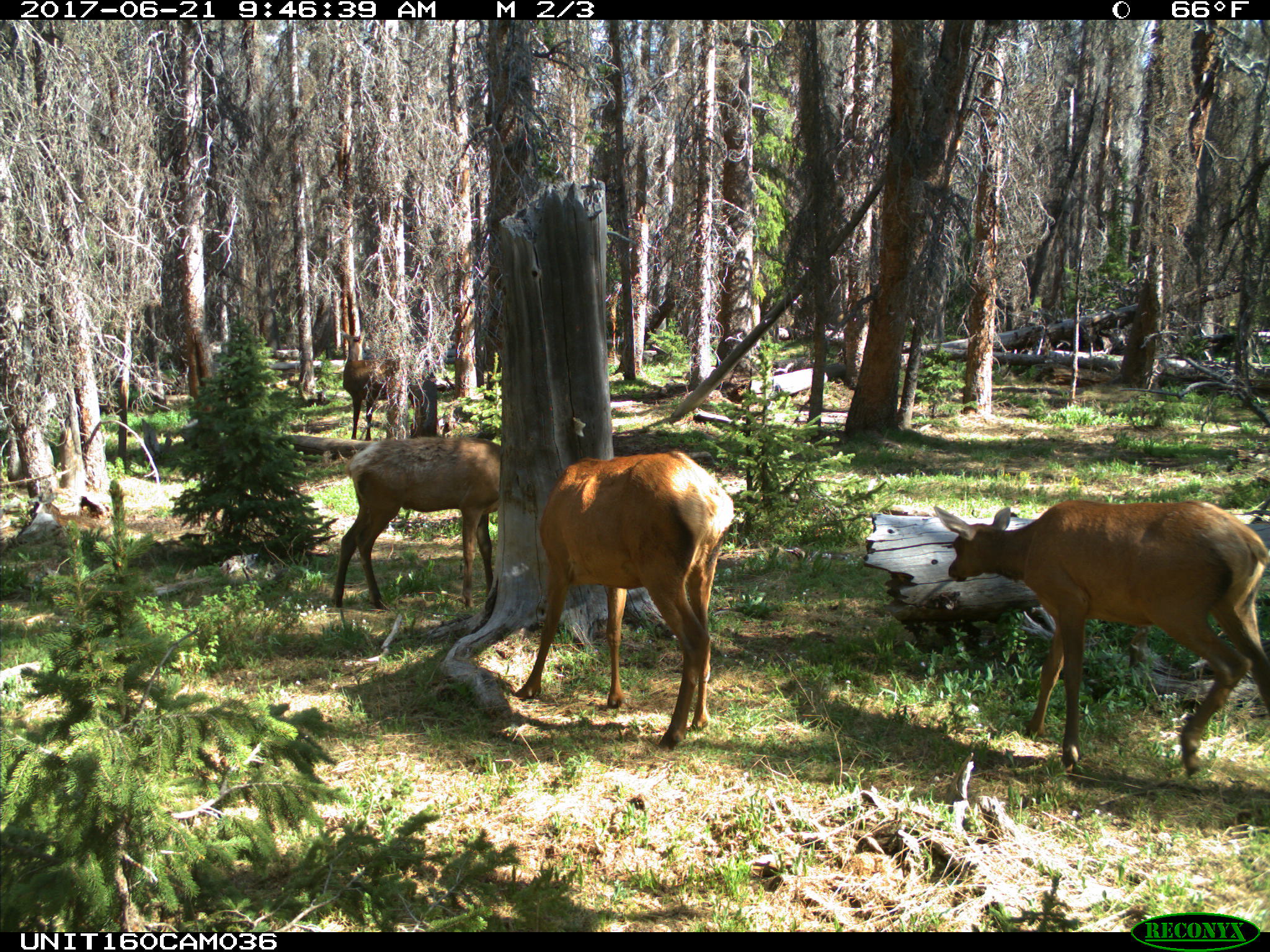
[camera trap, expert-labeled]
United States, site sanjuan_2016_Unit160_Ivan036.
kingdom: Animalia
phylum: Chordata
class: Mammalia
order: Artiodactyla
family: Cervidae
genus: Cervus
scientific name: Cervus elaphus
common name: red deer